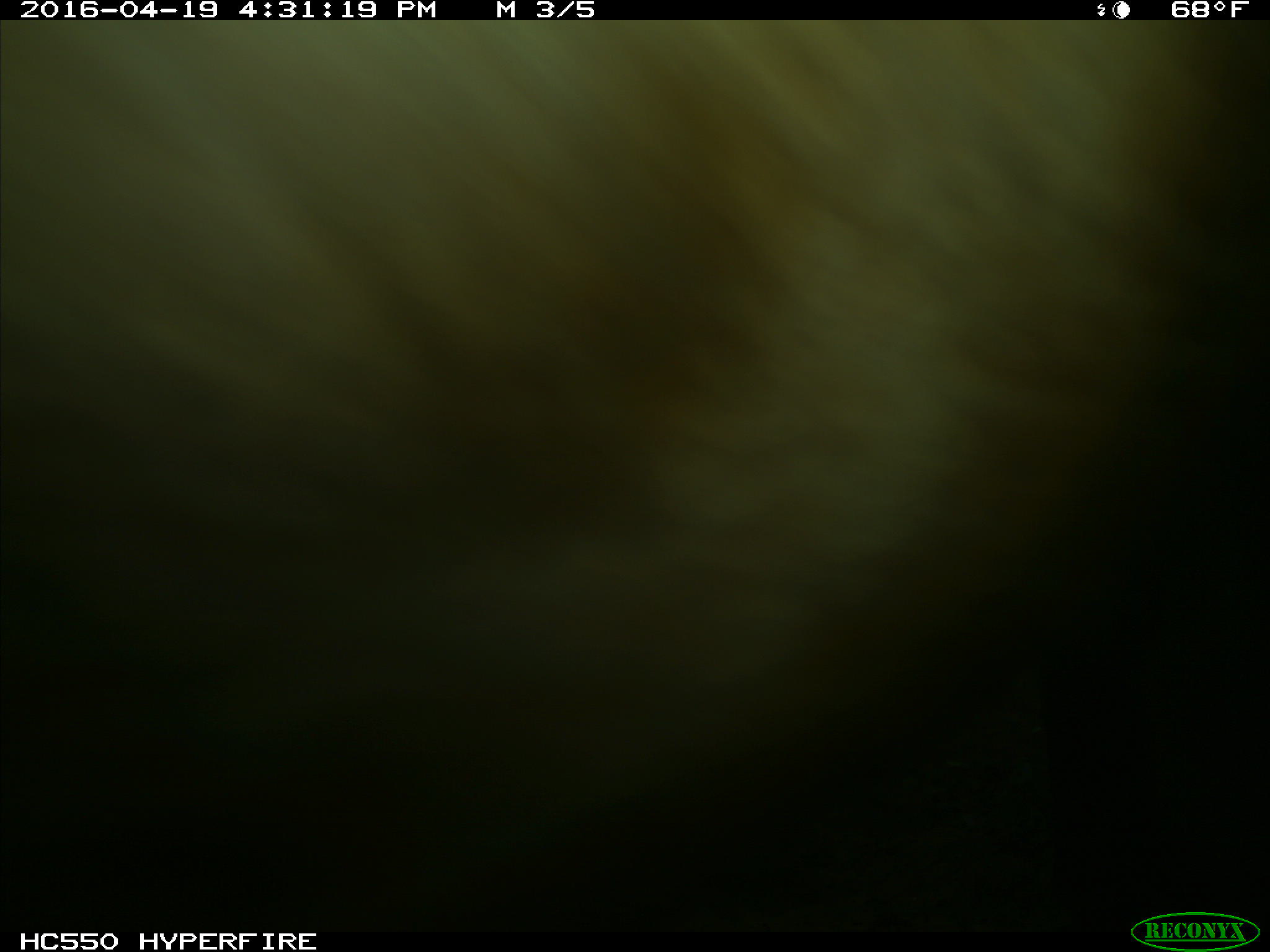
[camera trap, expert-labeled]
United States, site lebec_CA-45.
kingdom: Animalia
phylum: Chordata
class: Mammalia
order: Artiodactyla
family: Bovidae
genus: Bos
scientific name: Bos taurus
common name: domestic cow